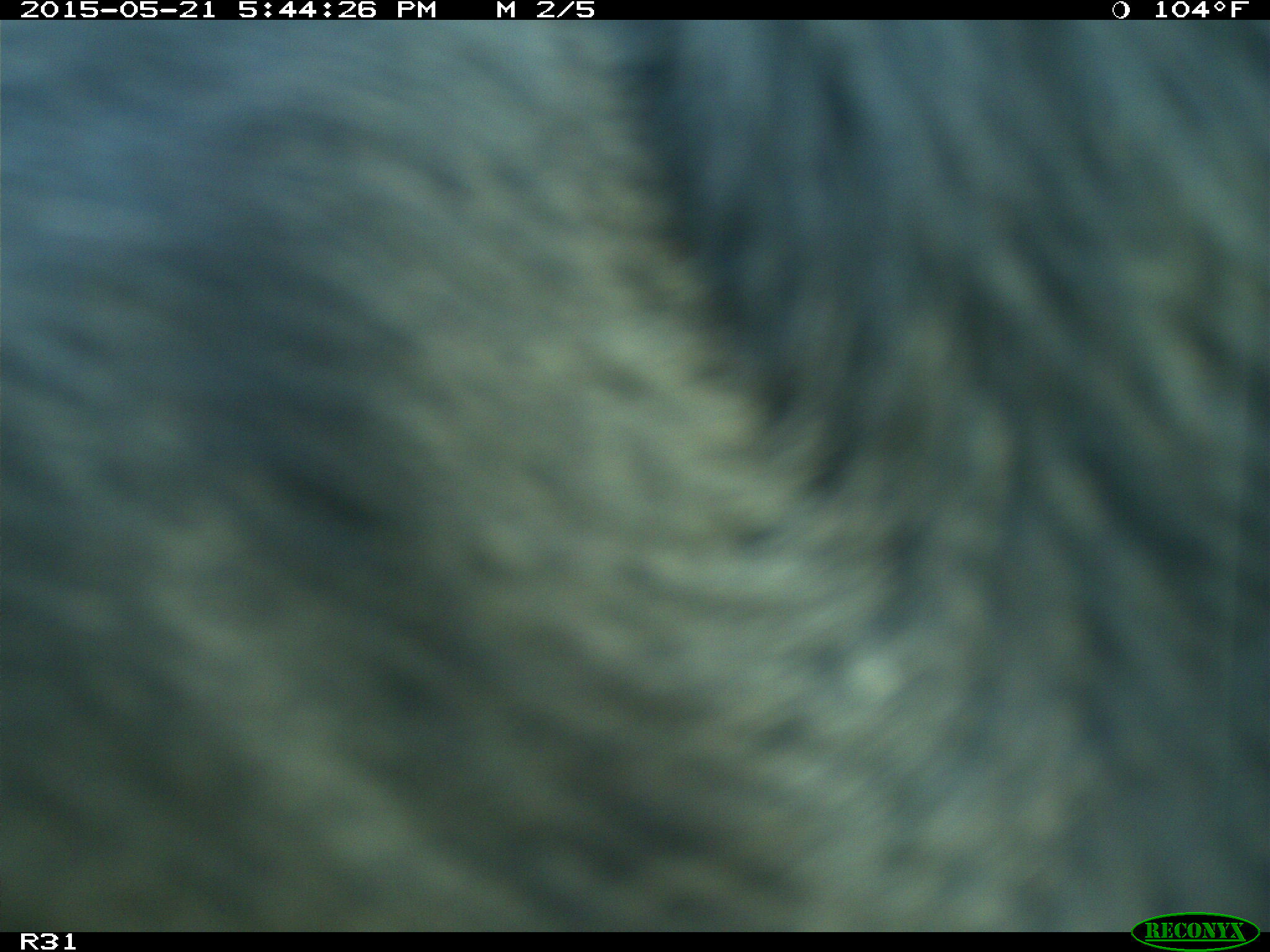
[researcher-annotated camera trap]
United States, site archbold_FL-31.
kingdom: Animalia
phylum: Chordata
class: Mammalia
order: Artiodactyla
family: Bovidae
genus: Bos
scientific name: Bos taurus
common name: domestic cow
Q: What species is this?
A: Bos taurus (domestic cow).